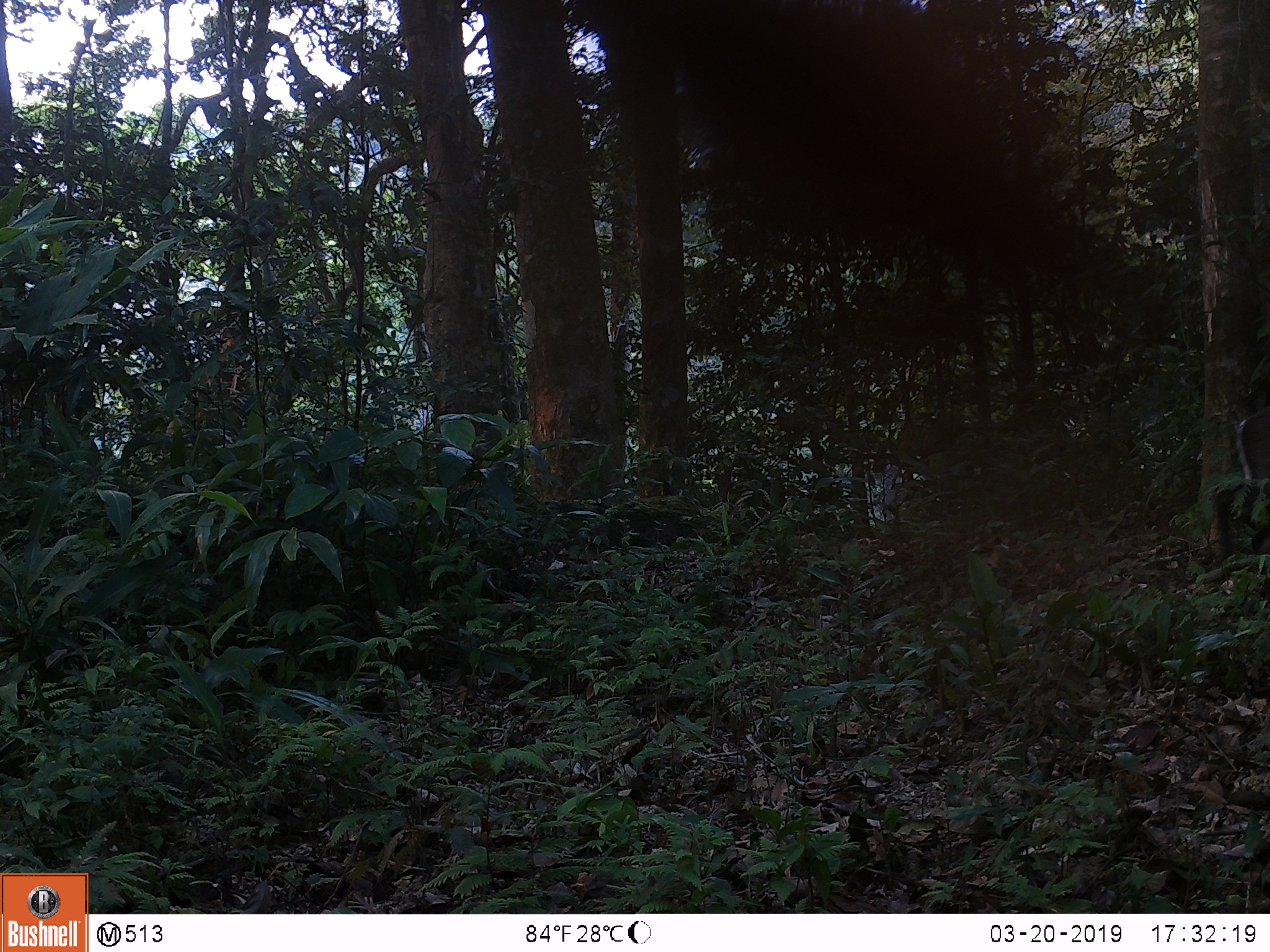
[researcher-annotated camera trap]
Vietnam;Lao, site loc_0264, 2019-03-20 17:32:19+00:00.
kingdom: Animalia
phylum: Chordata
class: Mammalia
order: Artiodactyla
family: Cervidae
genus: Muntiacus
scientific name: Muntiacus rooseveltorum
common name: roosevelt's muntjac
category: roosevelts muntjac group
Roosevelts muntjac group (roosevelt's muntjac) (Muntiacus rooseveltorum). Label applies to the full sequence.